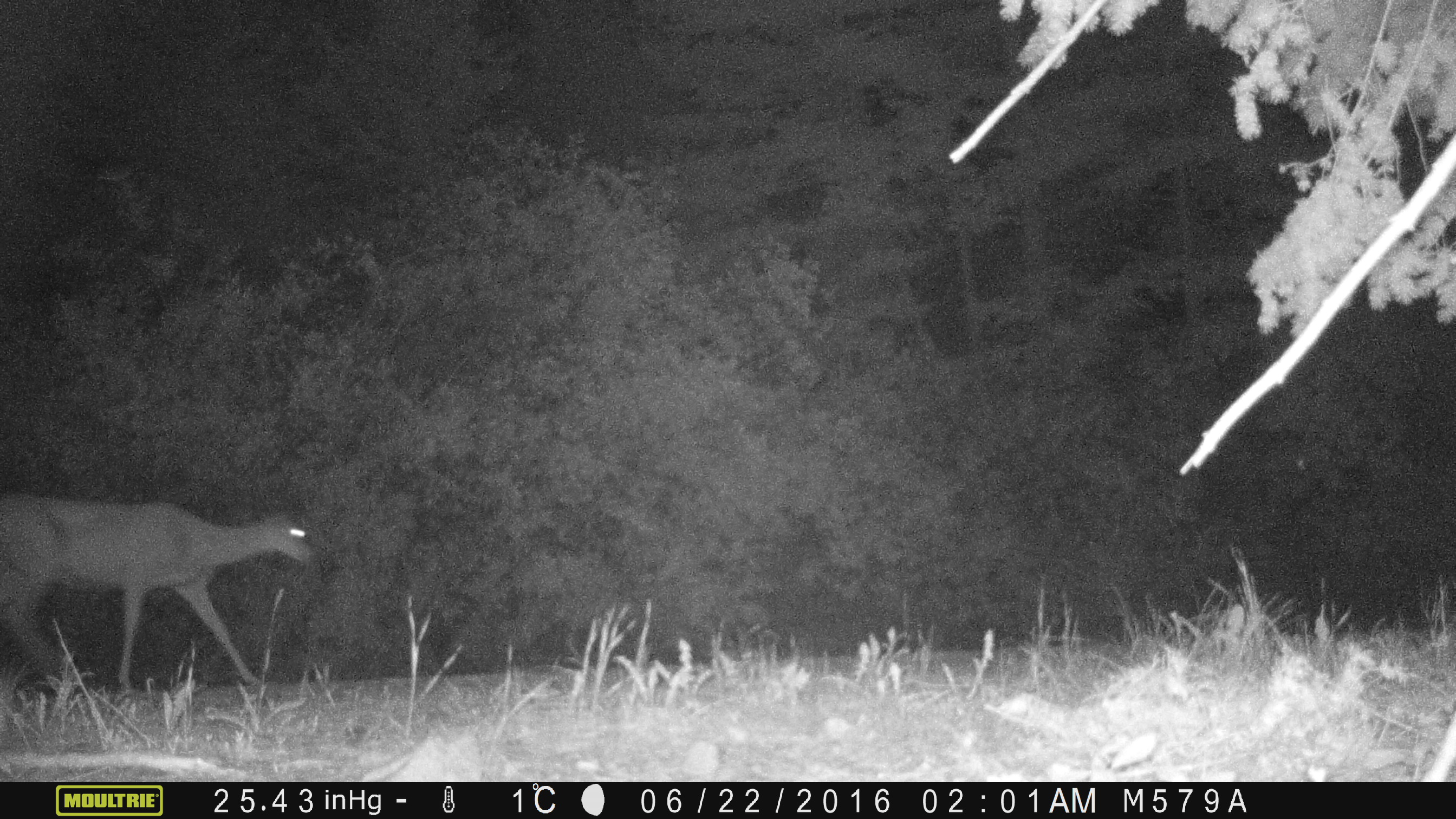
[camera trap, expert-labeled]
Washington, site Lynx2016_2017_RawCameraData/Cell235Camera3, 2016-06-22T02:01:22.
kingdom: Animalia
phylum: Chordata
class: Mammalia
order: Artiodactyla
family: Cervidae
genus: Odocoileus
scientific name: Odocoileus hemionus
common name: mule deer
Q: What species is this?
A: Odocoileus hemionus (mule deer).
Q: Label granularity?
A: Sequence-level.